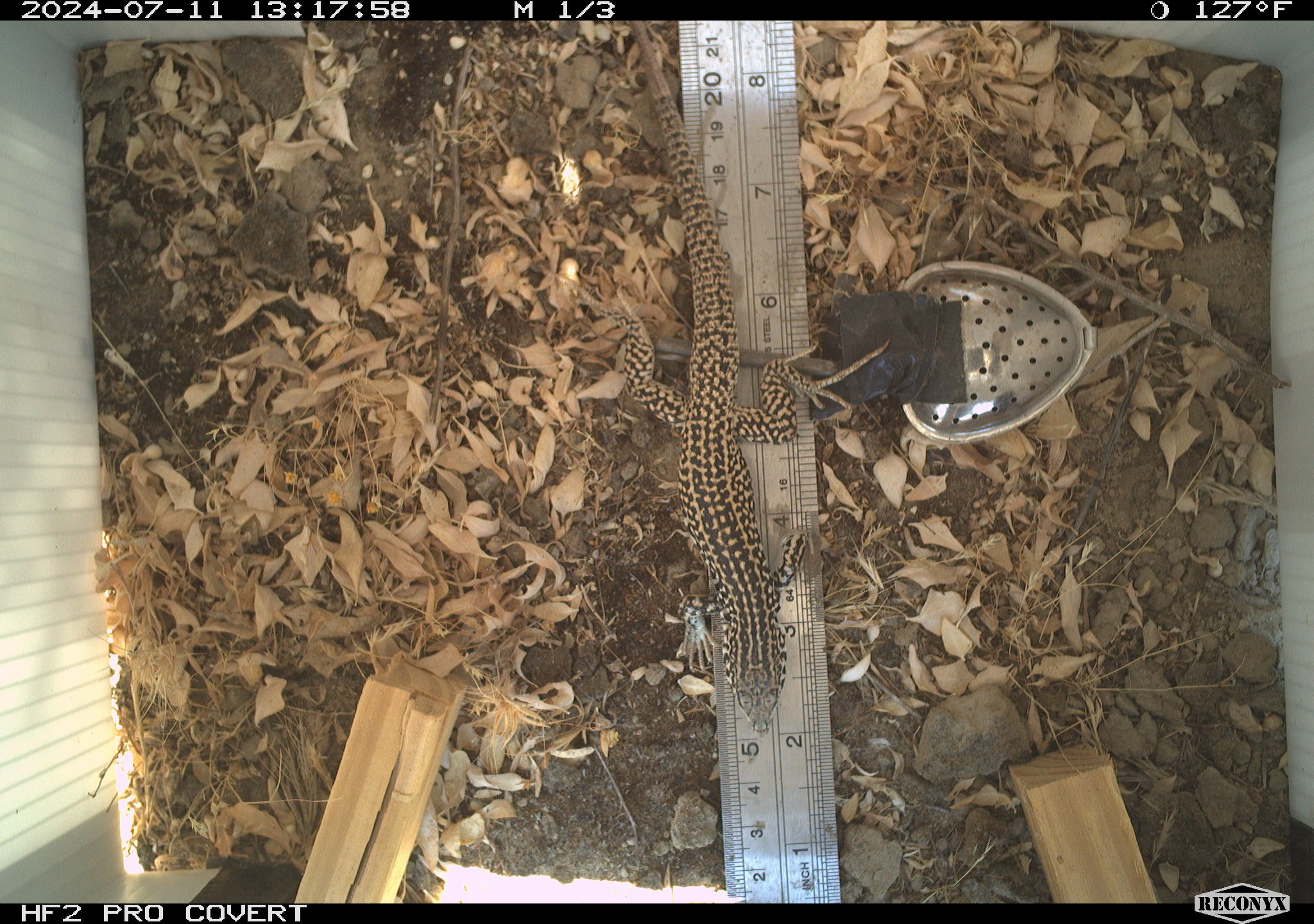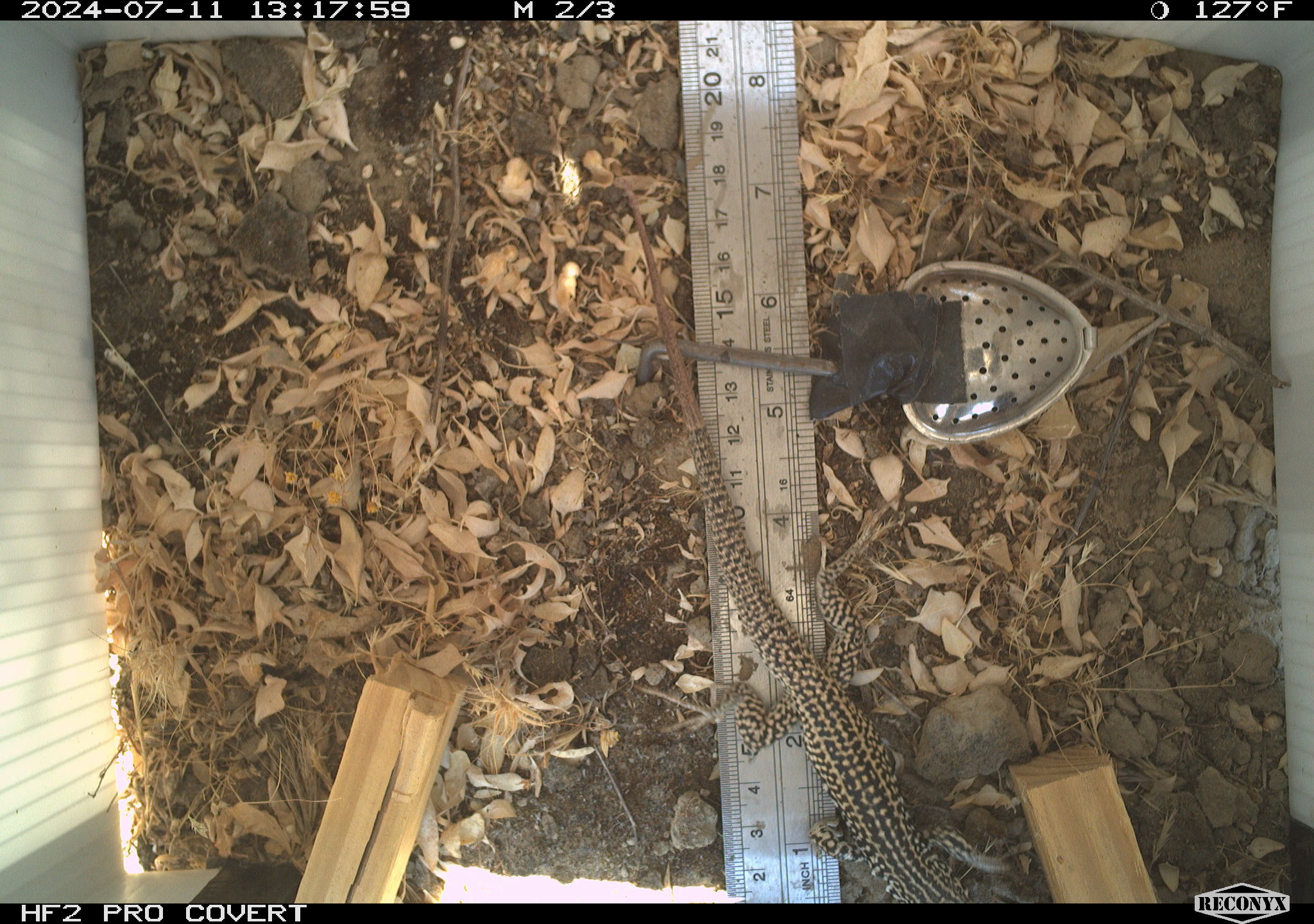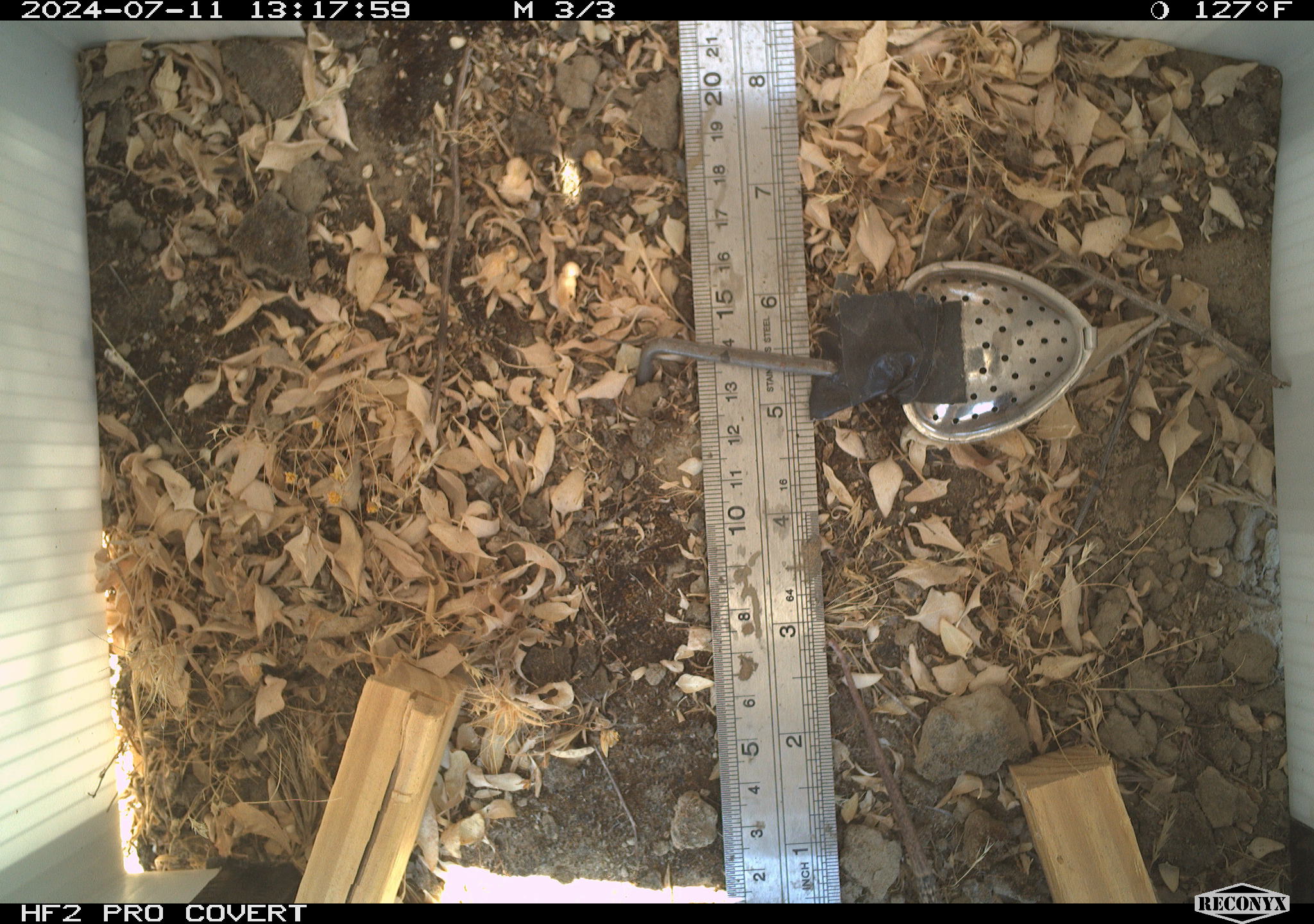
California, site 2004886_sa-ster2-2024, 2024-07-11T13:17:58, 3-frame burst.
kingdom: Animalia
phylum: Chordata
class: Reptilia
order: Squamata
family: Teiidae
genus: Aspidoscelis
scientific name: Aspidoscelis tigris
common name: western whiptail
Western whiptail (Aspidoscelis tigris).